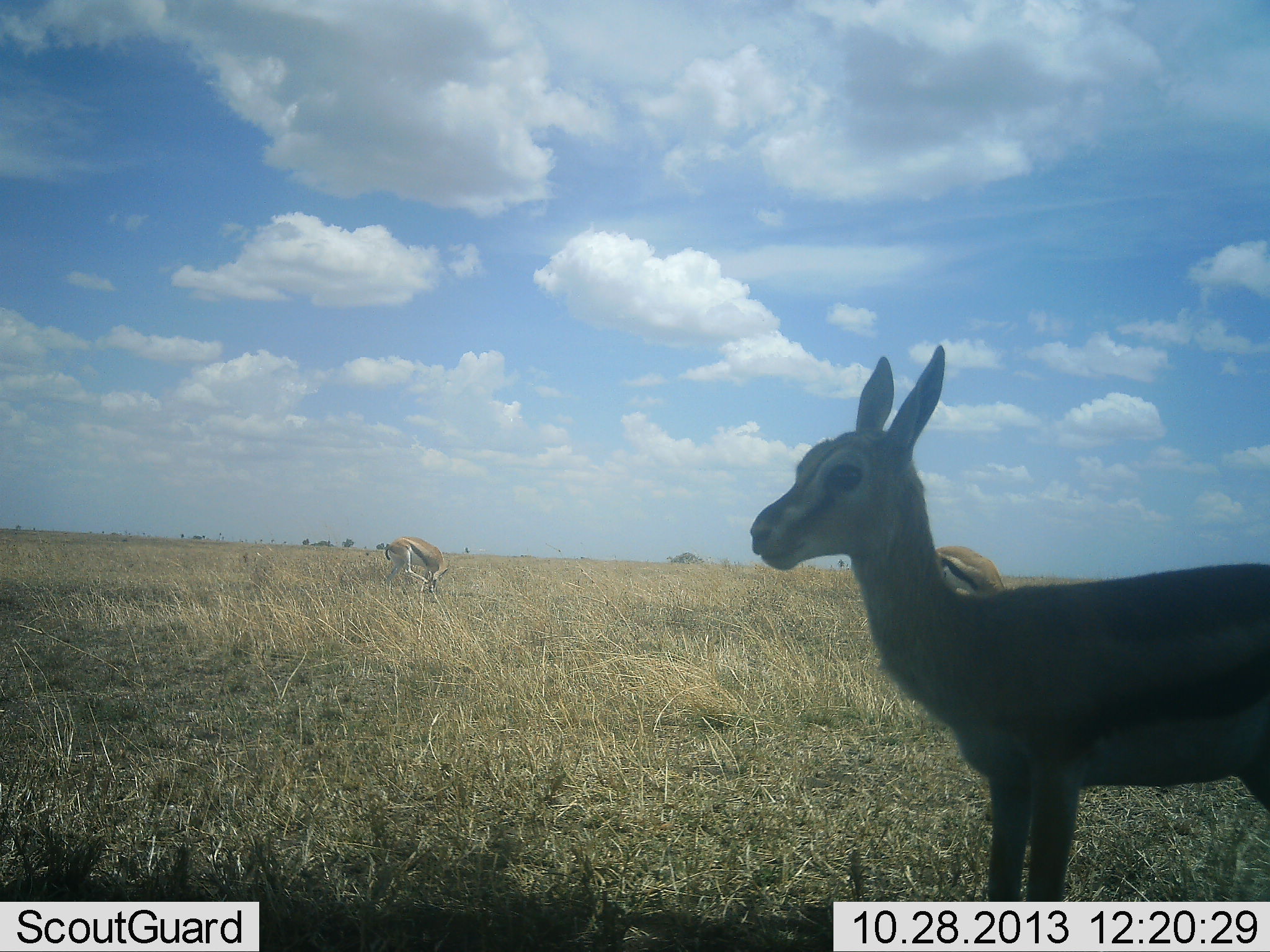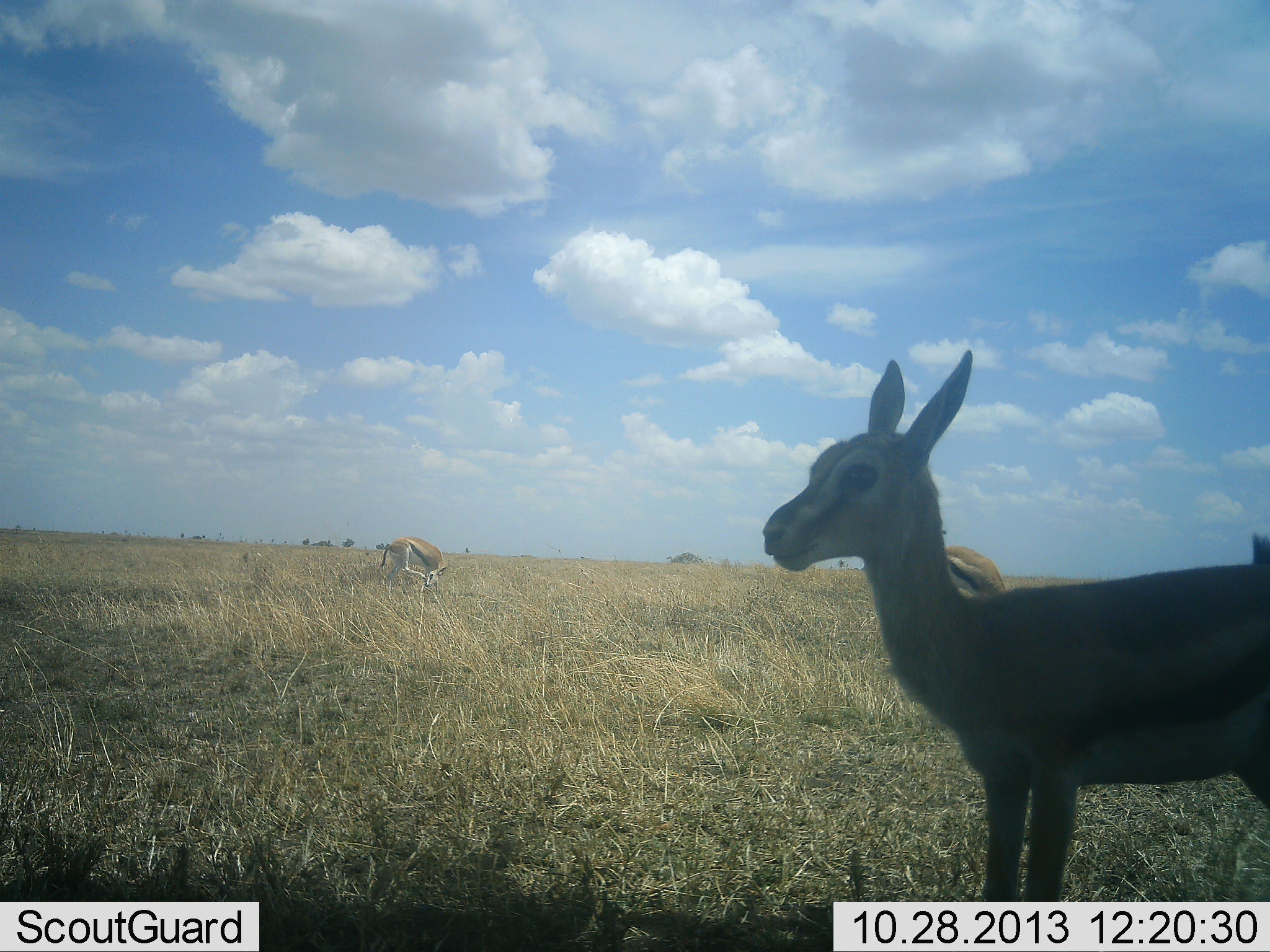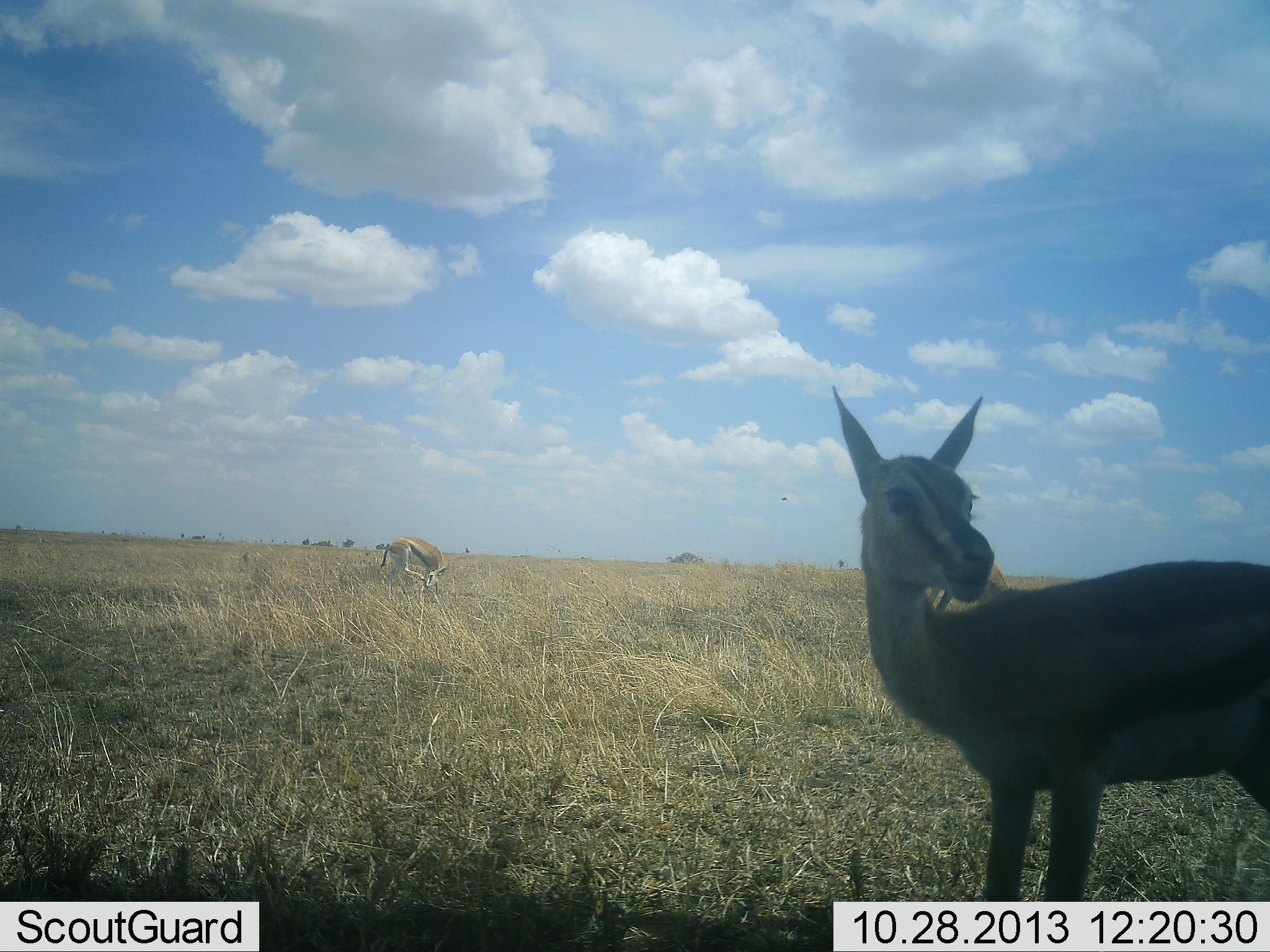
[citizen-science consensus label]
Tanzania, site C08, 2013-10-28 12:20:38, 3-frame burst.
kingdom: Animalia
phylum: Chordata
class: Mammalia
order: Artiodactyla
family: Bovidae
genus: Eudorcas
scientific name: Eudorcas thomsonii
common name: thomson's gazelle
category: gazellethomsons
Gazellethomsons (thomson's gazelle) (Eudorcas thomsonii), count 3. Behavior (volunteer vote fractions): standing 88%, resting 3%, moving 9%, interacting 0%. Young present (vote fraction): 50%. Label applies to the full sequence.